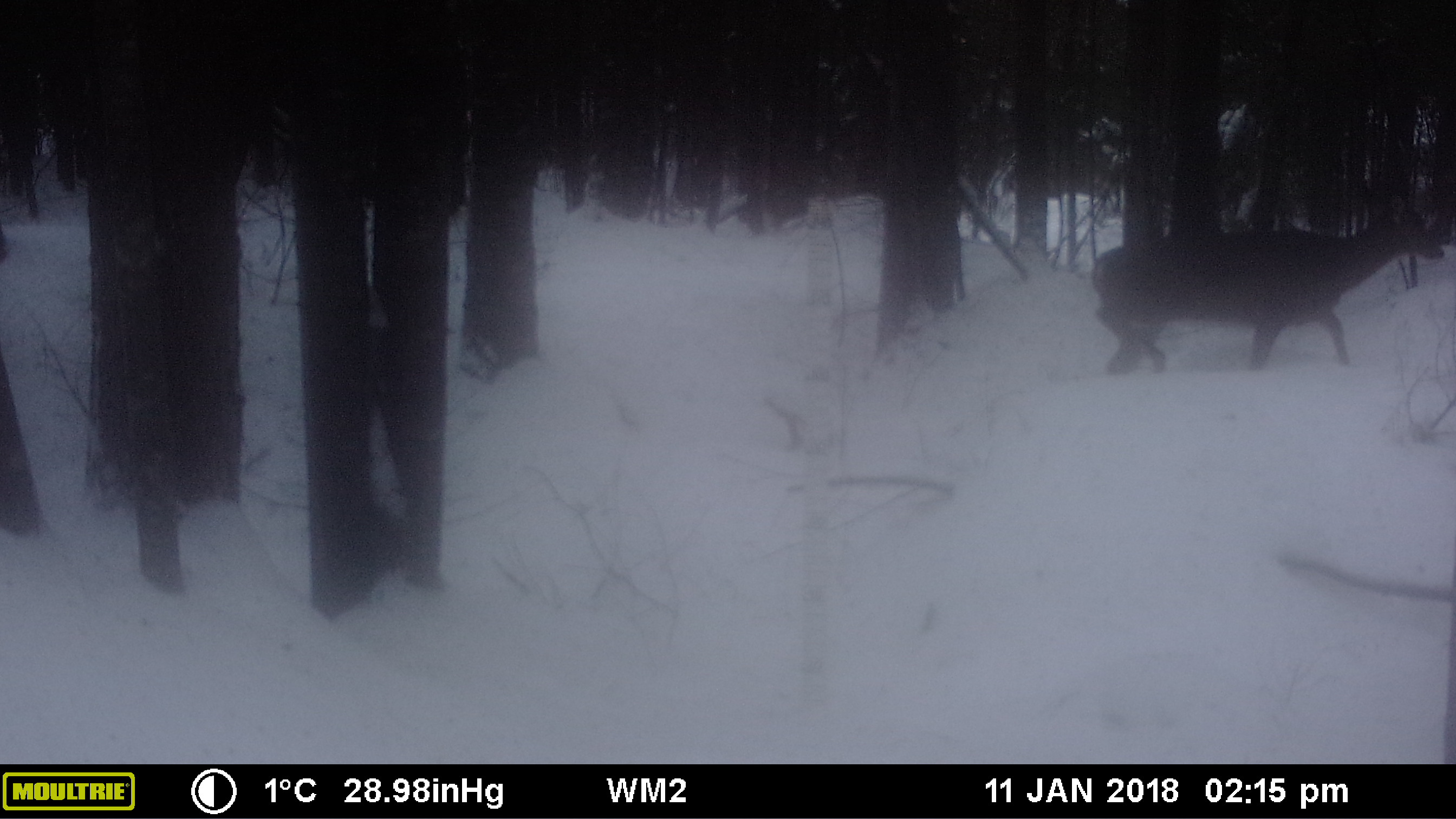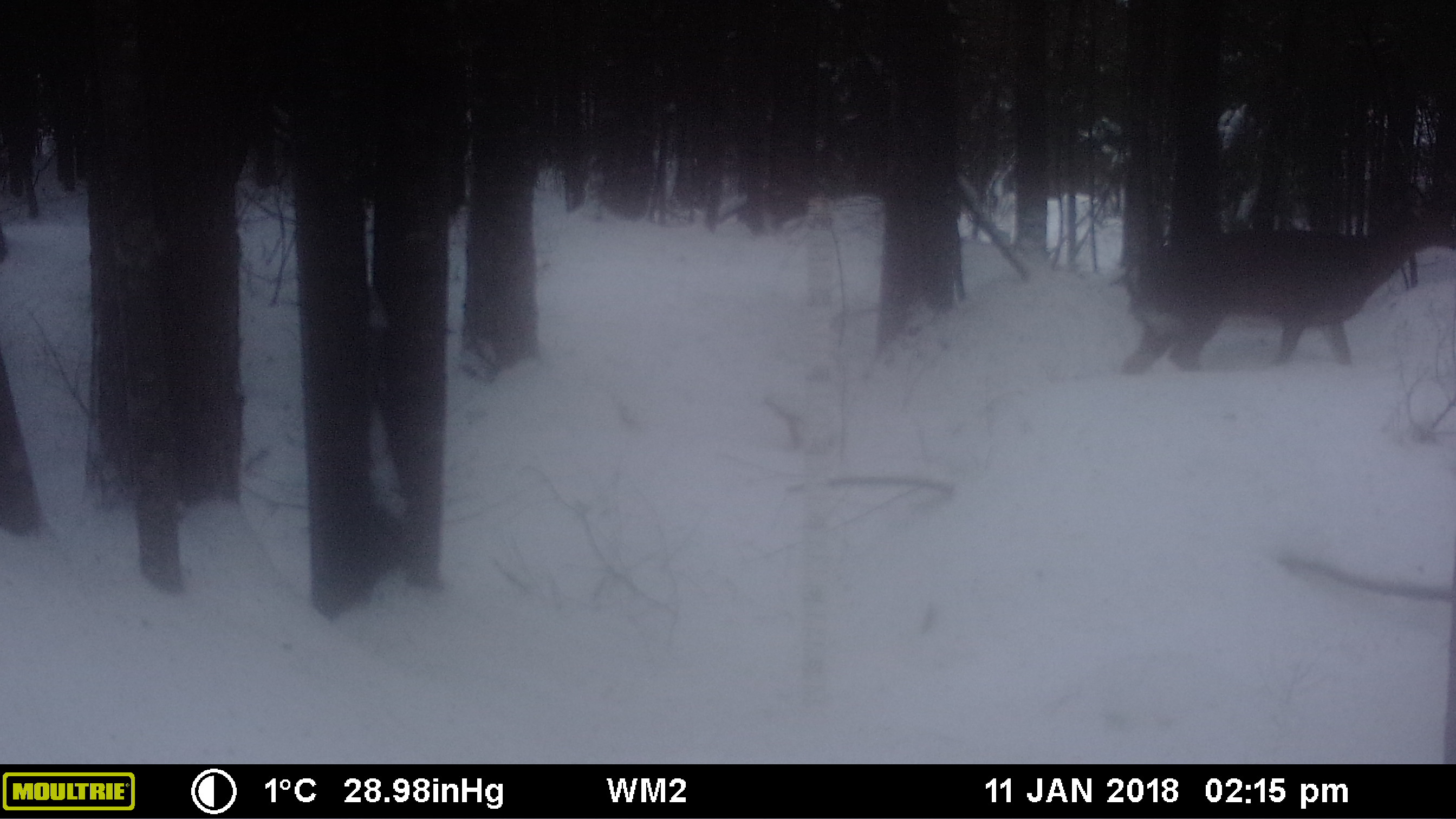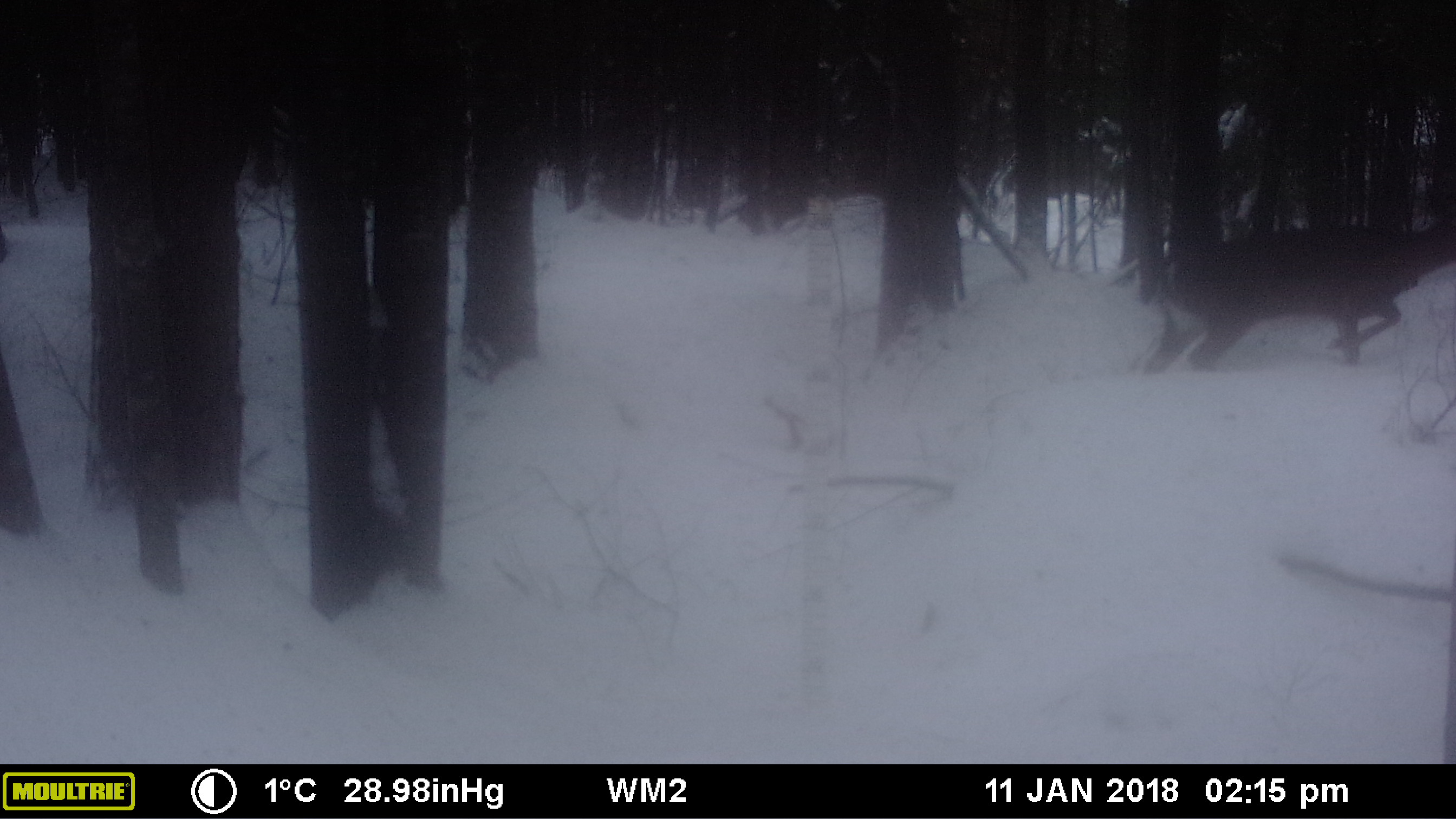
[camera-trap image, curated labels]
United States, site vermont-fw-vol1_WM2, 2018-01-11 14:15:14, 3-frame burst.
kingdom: Animalia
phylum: Chordata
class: Mammalia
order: Artiodactyla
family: Cervidae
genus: Odocoileus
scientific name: Odocoileus virginianus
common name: white-tailed deer